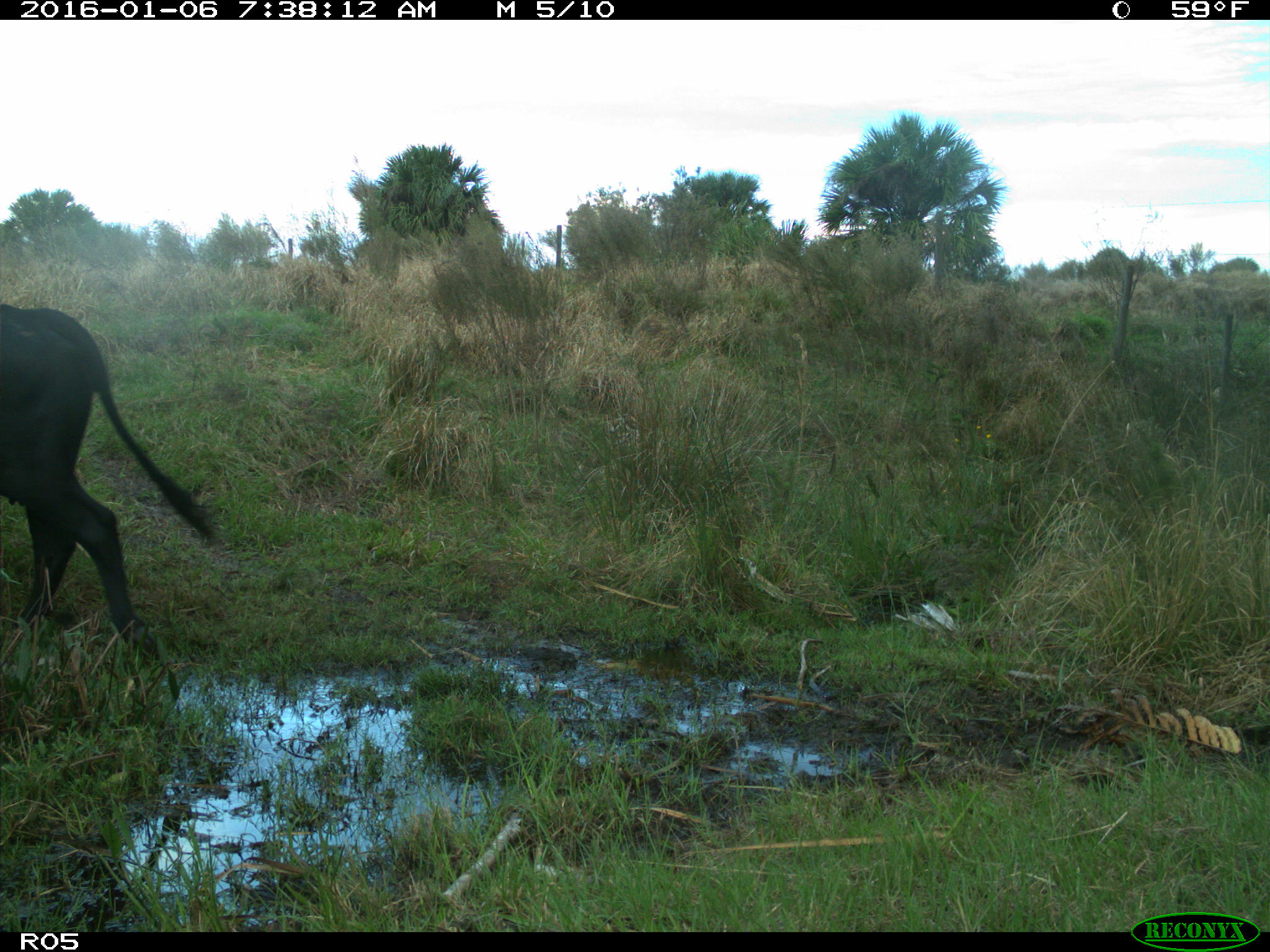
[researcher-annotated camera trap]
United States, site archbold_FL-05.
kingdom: Animalia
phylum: Chordata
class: Mammalia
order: Artiodactyla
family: Bovidae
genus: Bos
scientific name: Bos taurus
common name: domestic cow